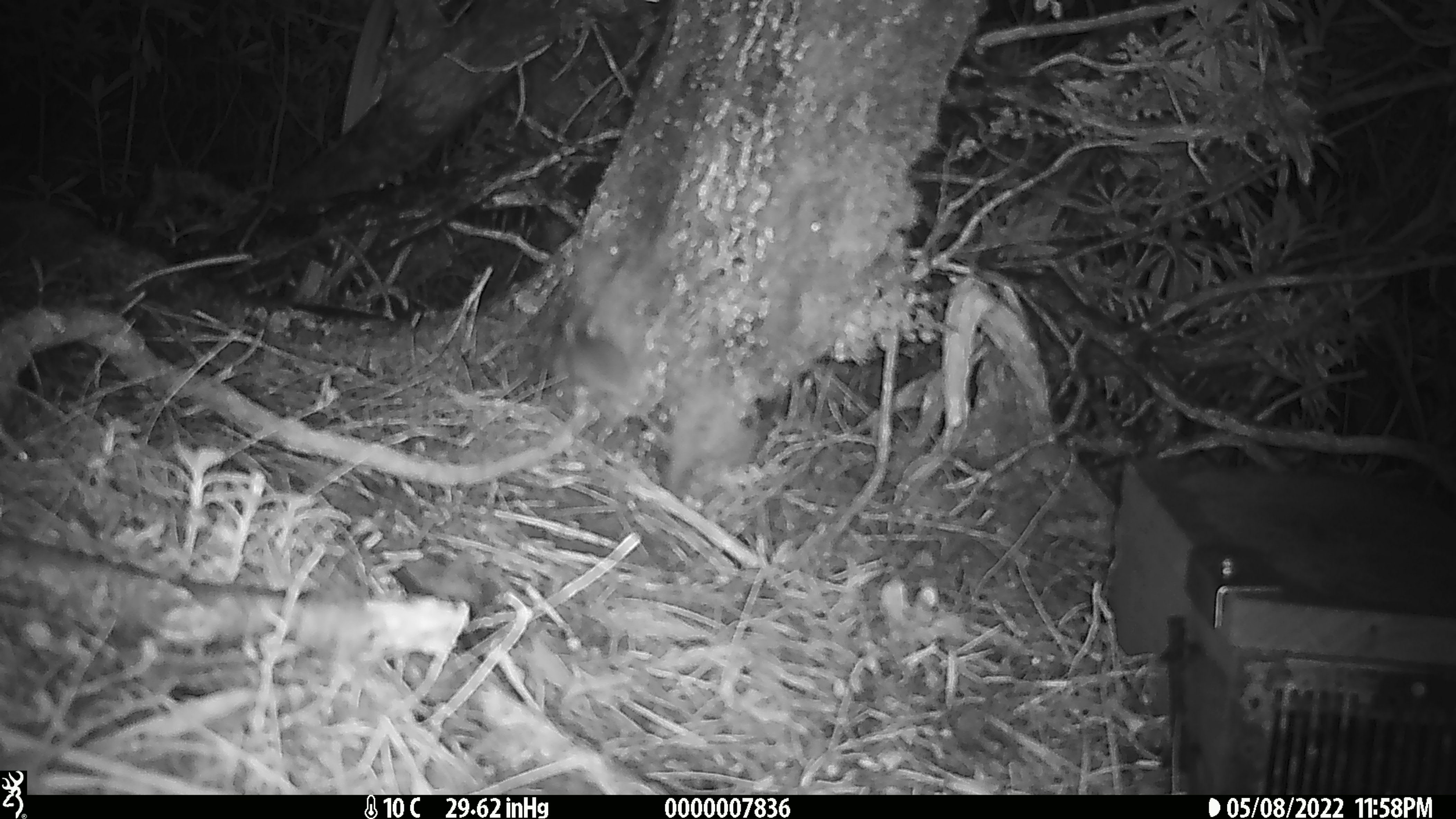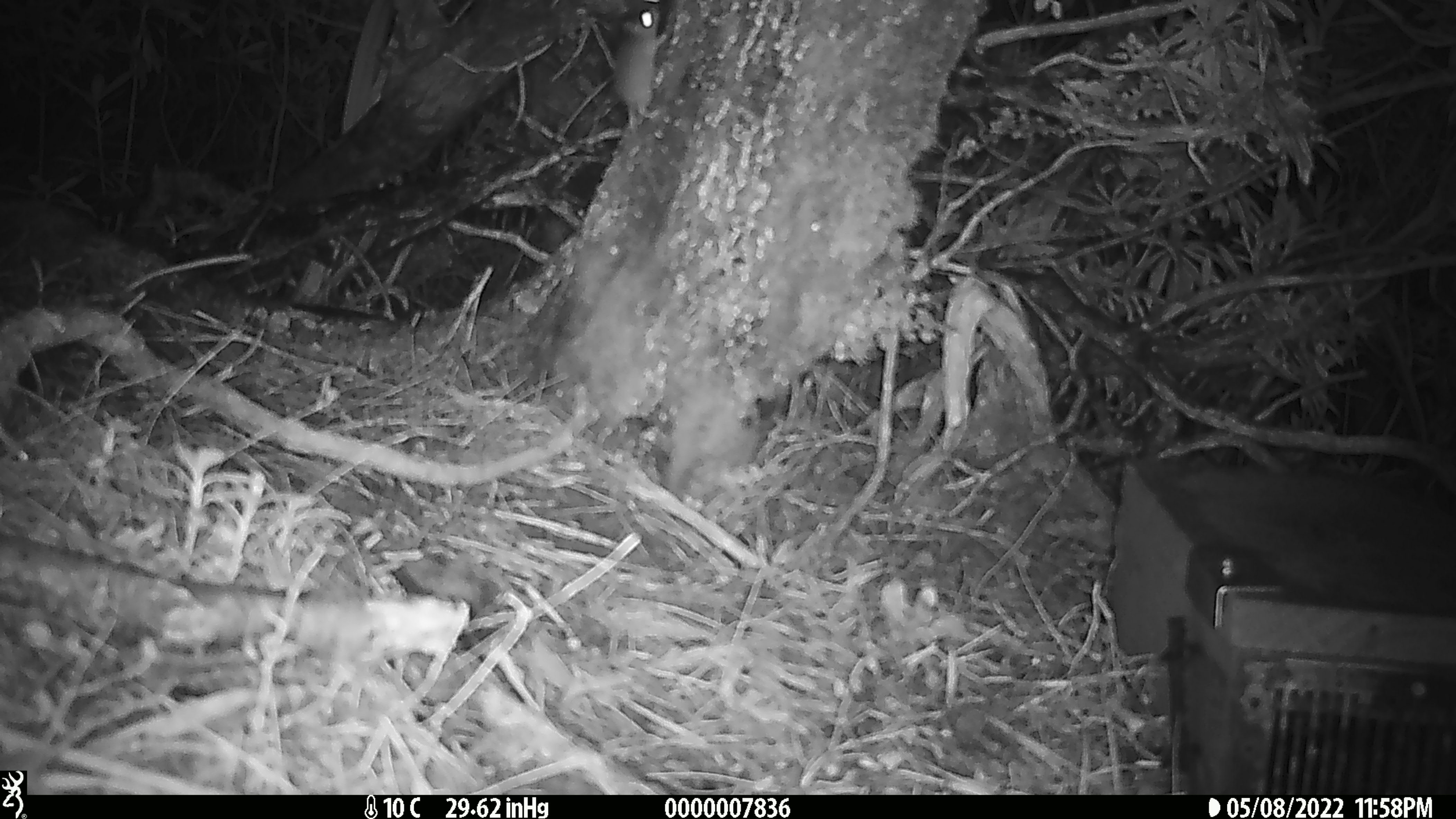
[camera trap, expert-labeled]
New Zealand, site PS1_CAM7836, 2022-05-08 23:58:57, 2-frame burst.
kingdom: Animalia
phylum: Chordata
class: Mammalia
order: Rodentia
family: Muridae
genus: Mus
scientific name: Mus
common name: mouse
Mouse (Mus).